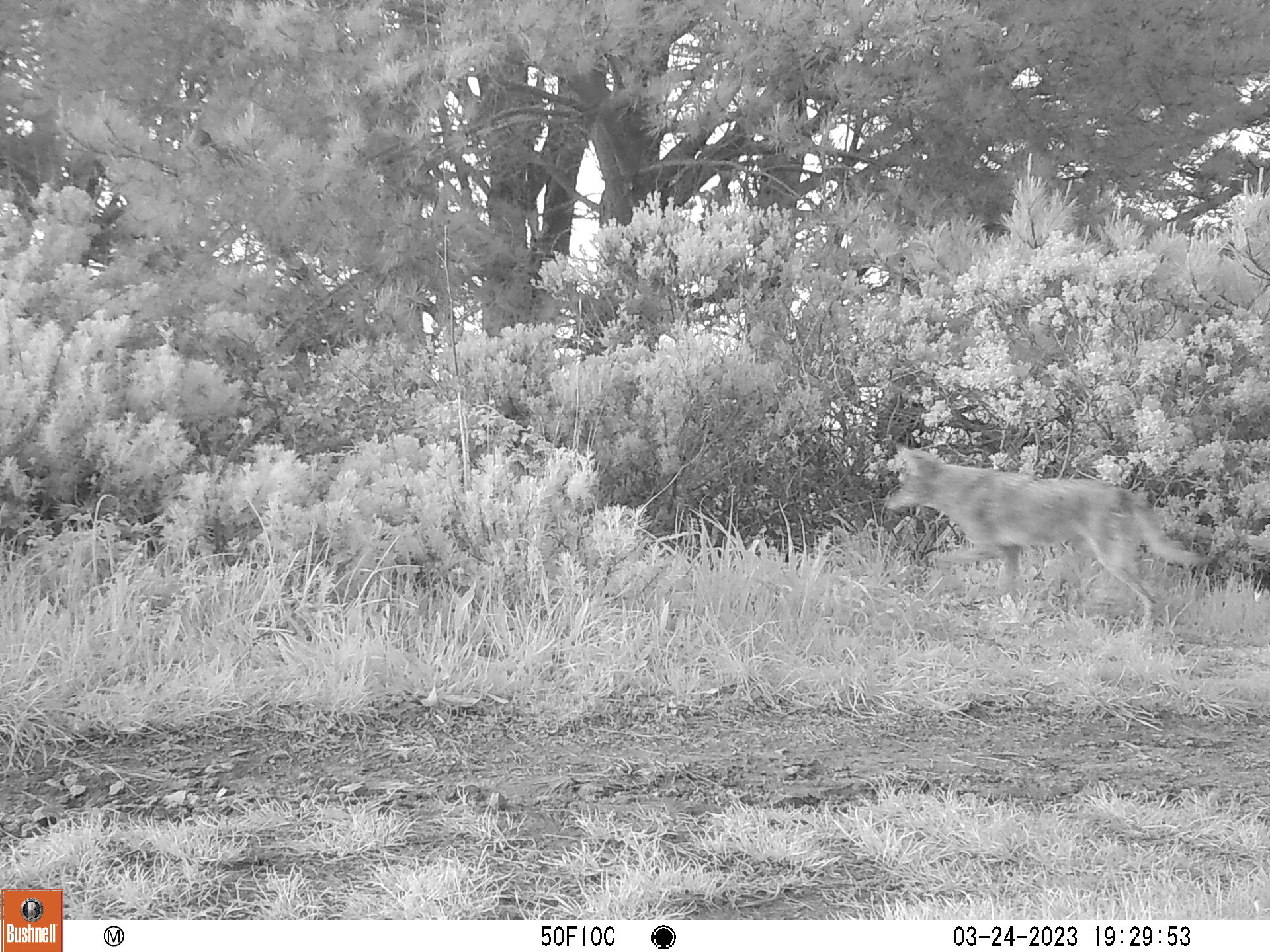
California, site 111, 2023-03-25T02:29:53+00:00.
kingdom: Animalia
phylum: Chordata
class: Mammalia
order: Carnivora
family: Canidae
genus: Canis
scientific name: Canis latrans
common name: coyote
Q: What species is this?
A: Coyote (Canis latrans).